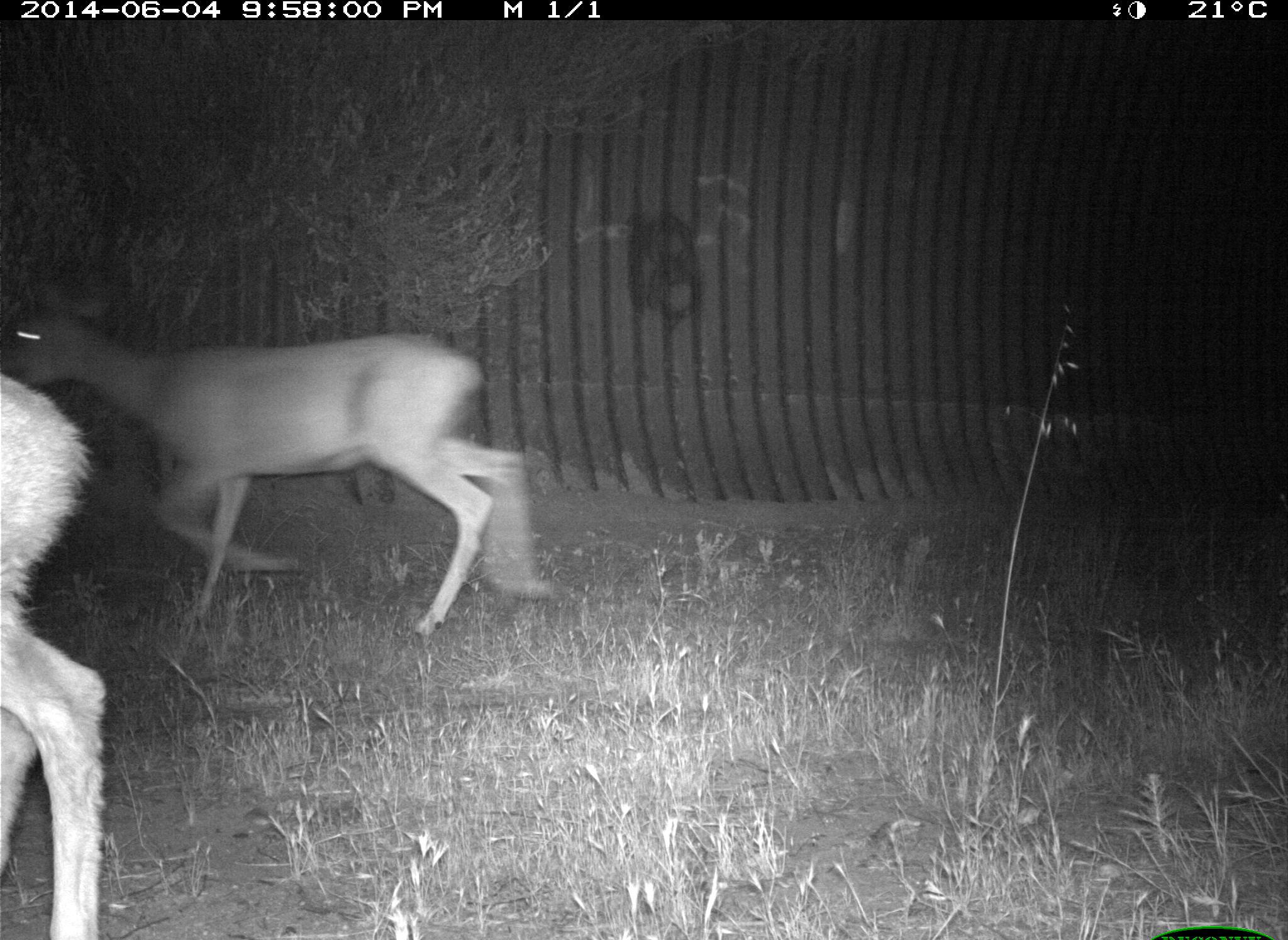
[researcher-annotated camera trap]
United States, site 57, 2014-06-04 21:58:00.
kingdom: Animalia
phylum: Chordata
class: Mammalia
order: Artiodactyla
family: Cervidae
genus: Odocoileus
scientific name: Odocoileus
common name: deer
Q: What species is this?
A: Deer (Odocoileus).